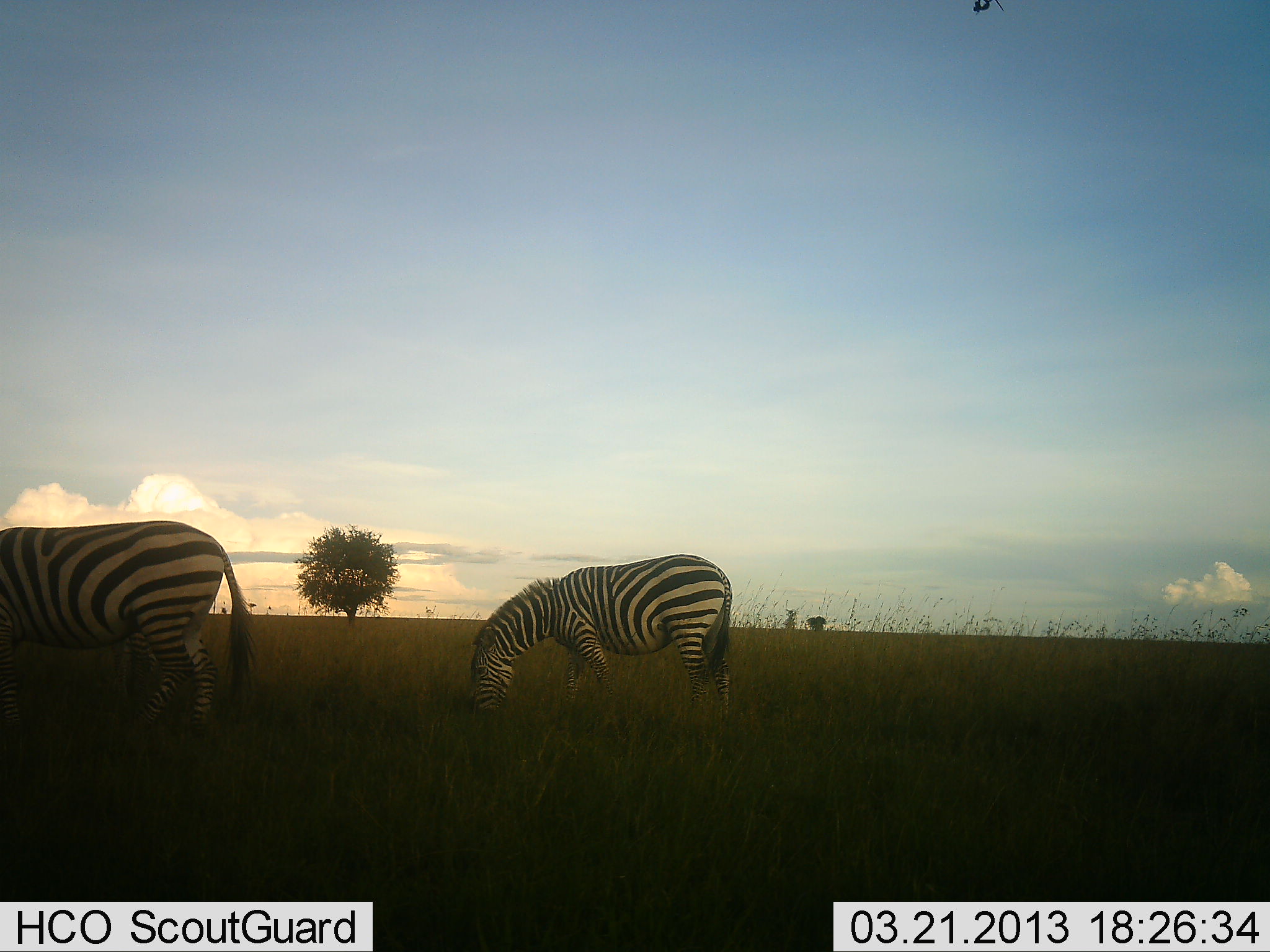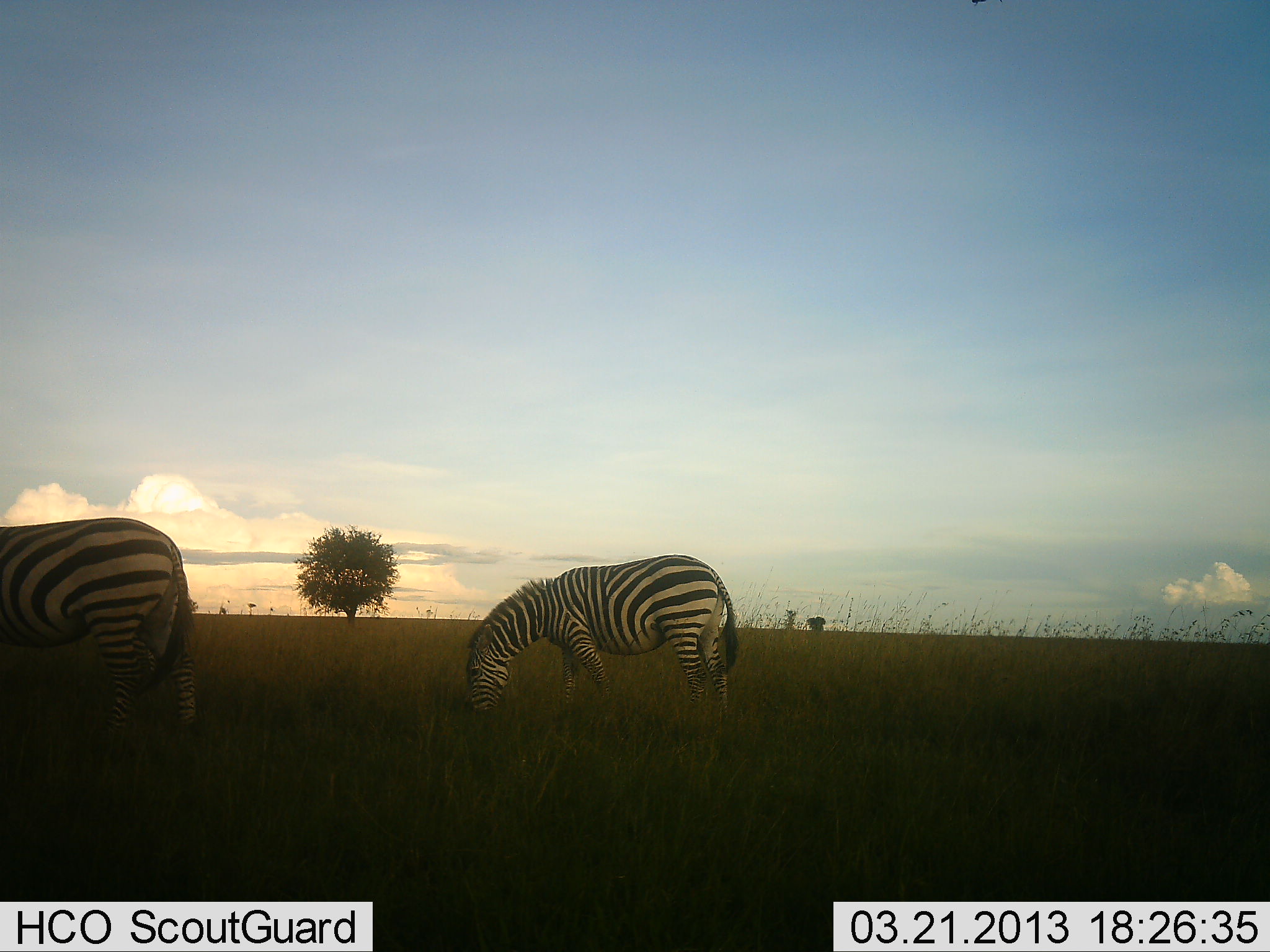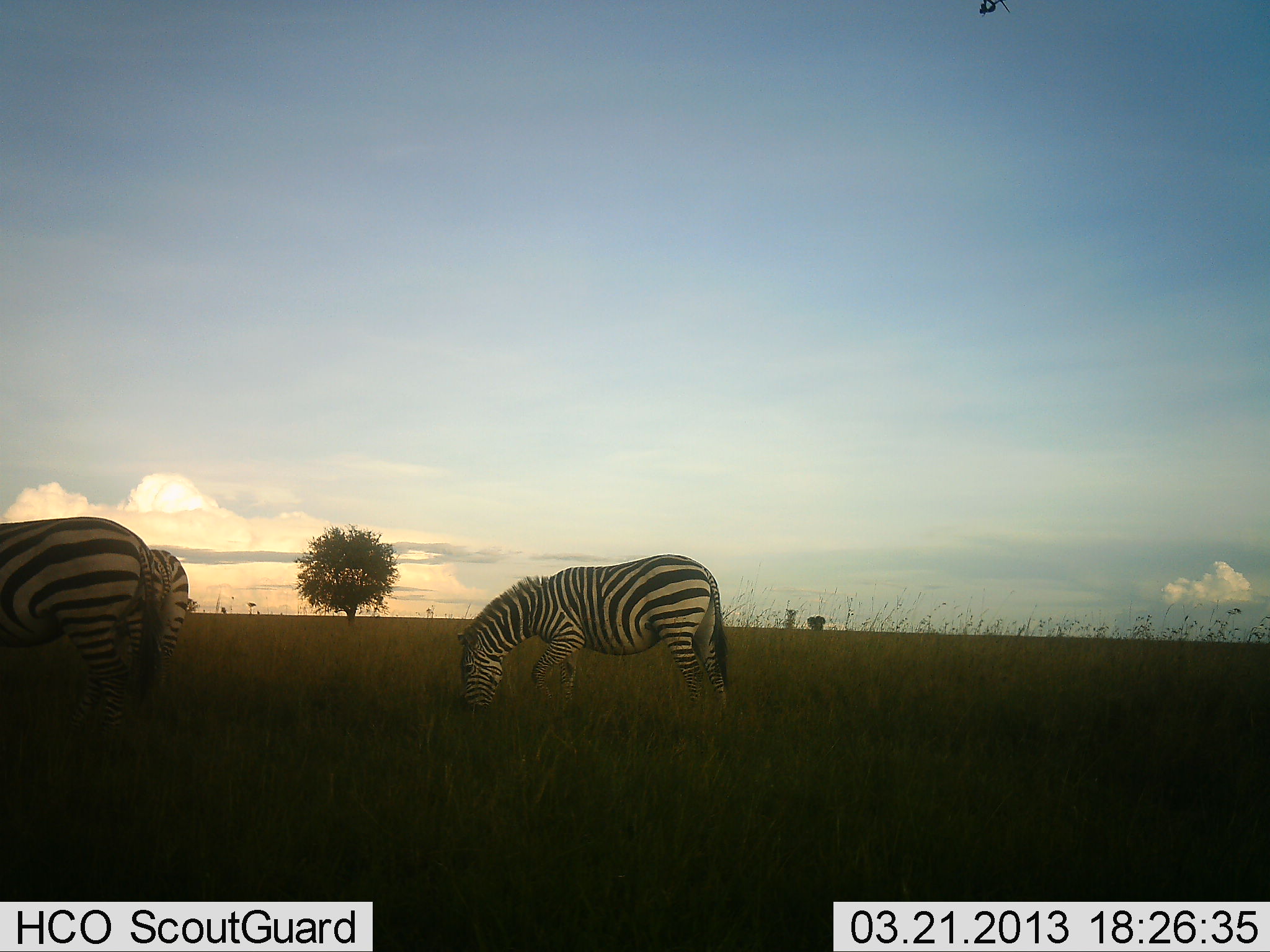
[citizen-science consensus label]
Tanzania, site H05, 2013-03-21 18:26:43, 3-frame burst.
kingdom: Animalia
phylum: Chordata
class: Mammalia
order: Perissodactyla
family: Equidae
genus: Equus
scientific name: Equus quagga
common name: plains zebra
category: zebra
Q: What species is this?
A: Zebra (plains zebra) (Equus quagga).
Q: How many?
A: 2.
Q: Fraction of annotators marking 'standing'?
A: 18%.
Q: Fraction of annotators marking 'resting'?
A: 0%.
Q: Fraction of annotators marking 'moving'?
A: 18%.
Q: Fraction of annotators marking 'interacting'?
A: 0%.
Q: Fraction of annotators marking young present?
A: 0%.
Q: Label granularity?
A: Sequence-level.